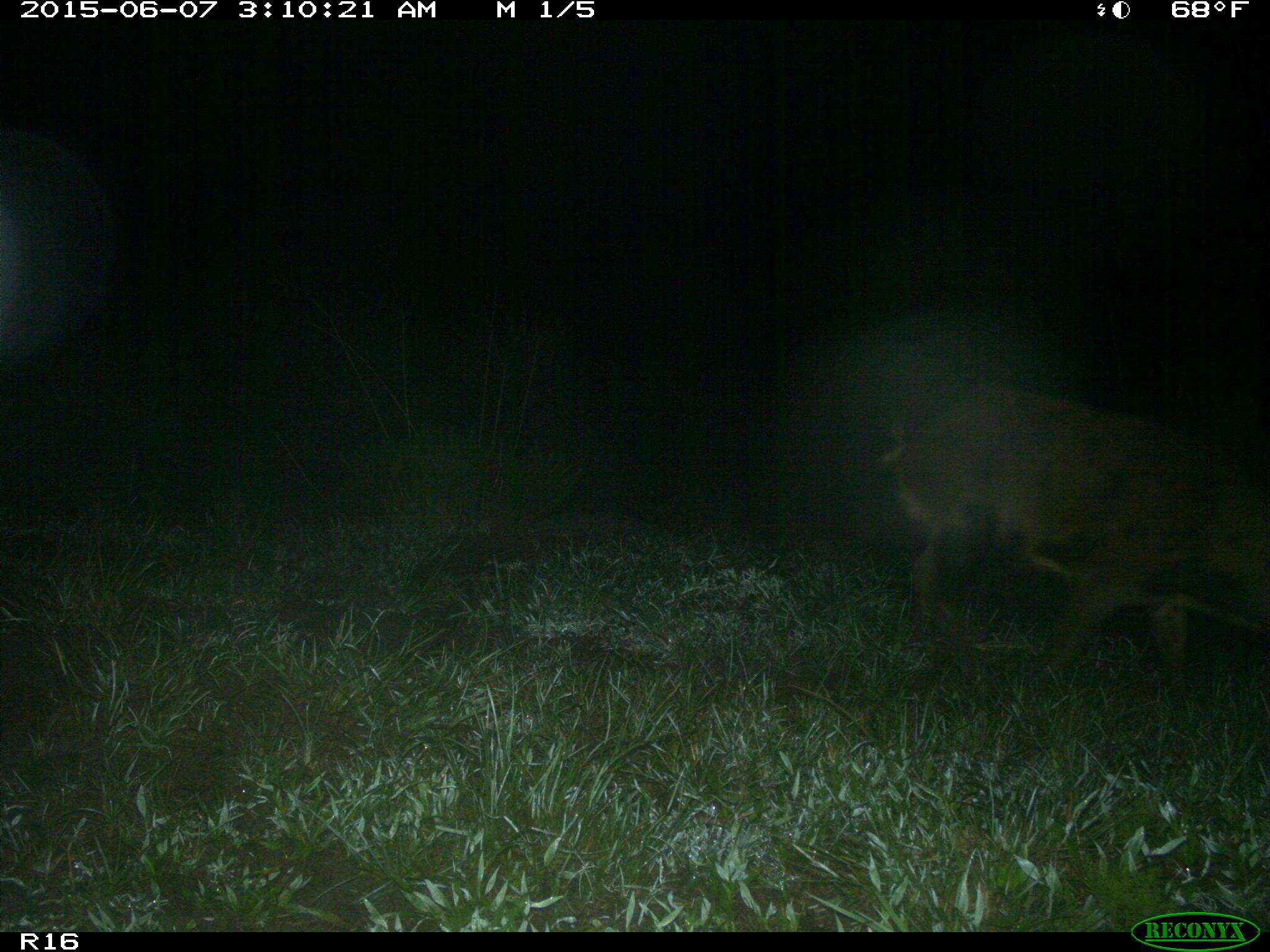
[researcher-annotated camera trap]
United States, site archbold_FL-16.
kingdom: Animalia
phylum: Chordata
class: Mammalia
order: Artiodactyla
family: Suidae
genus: Sus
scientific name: Sus scrofa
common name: wild boar